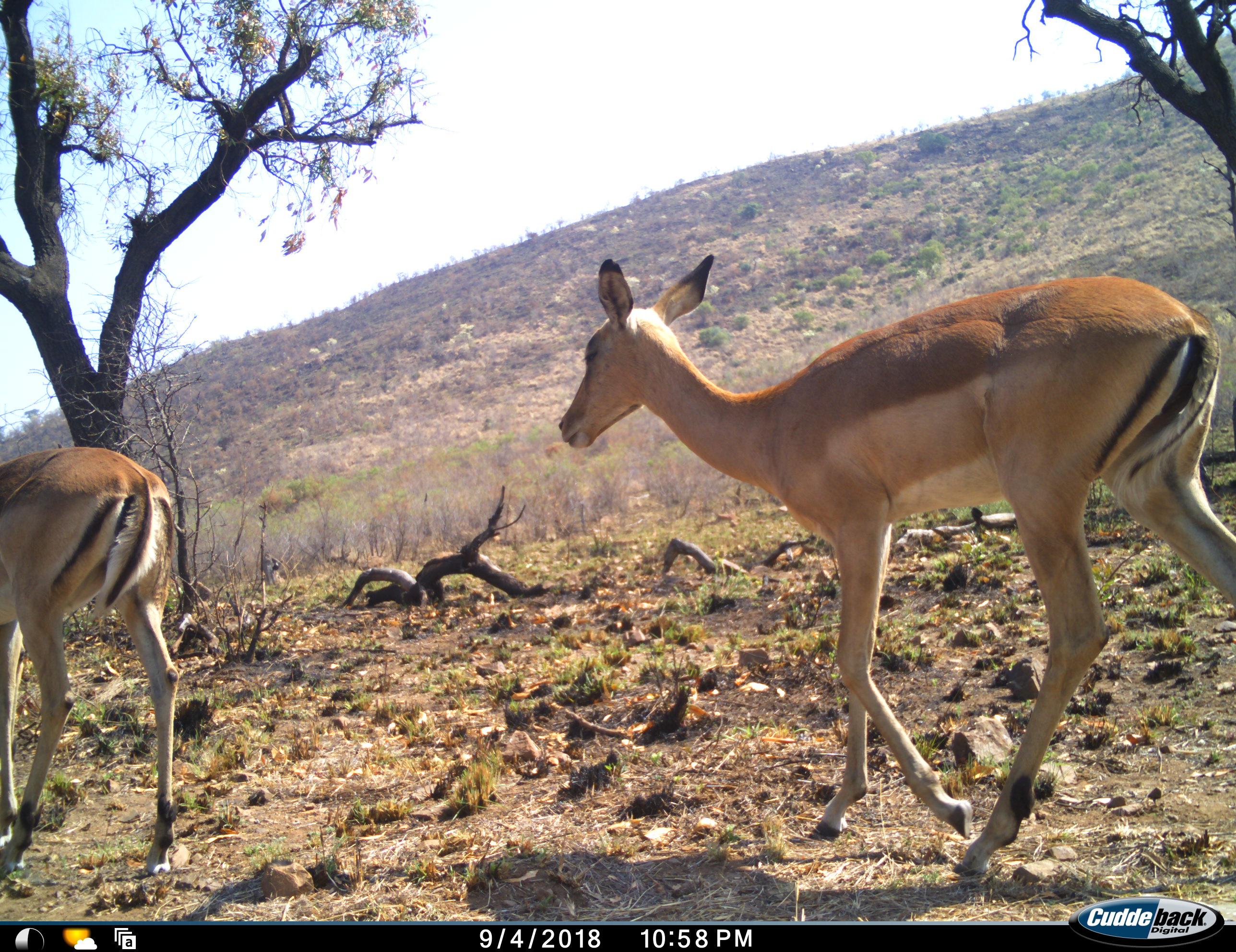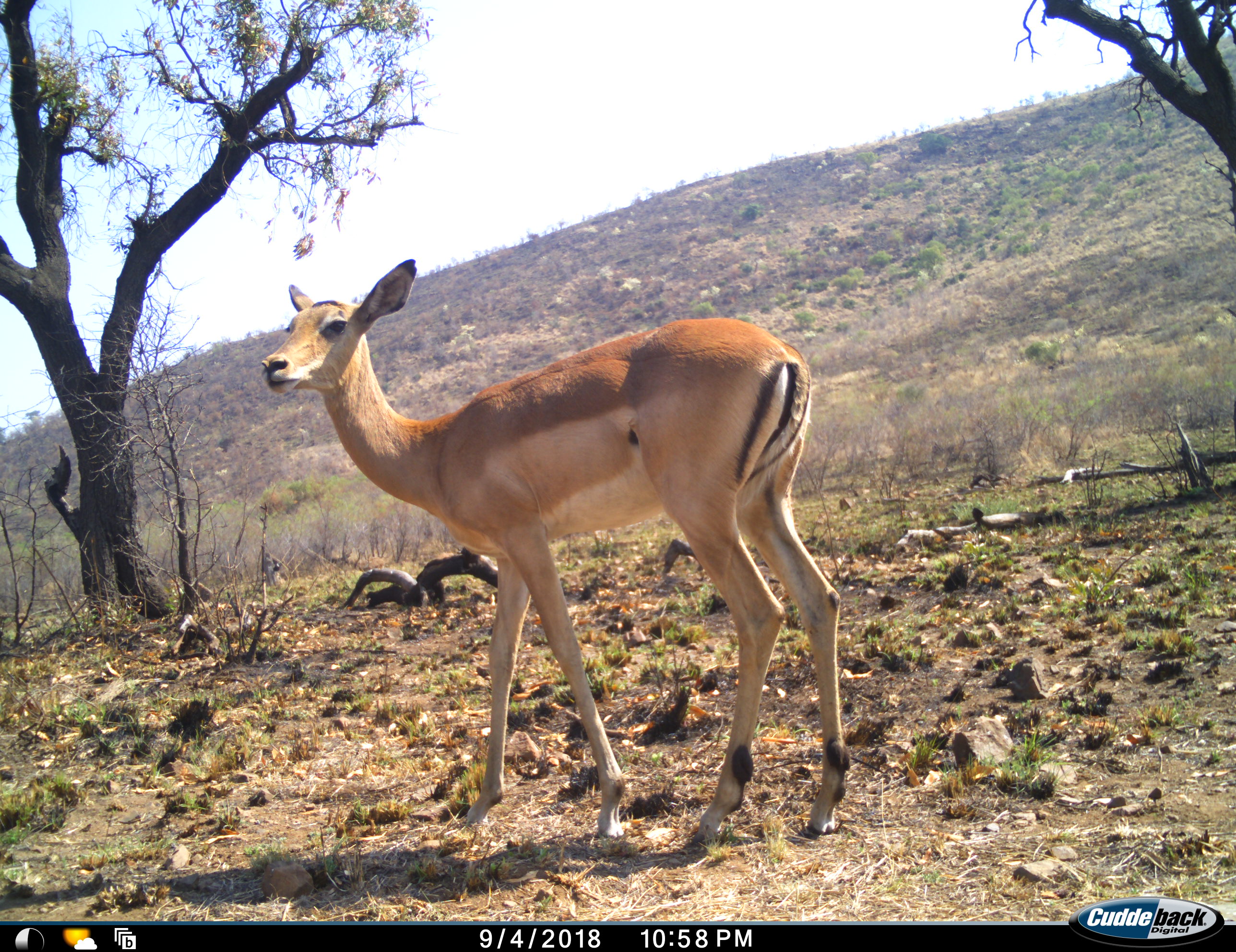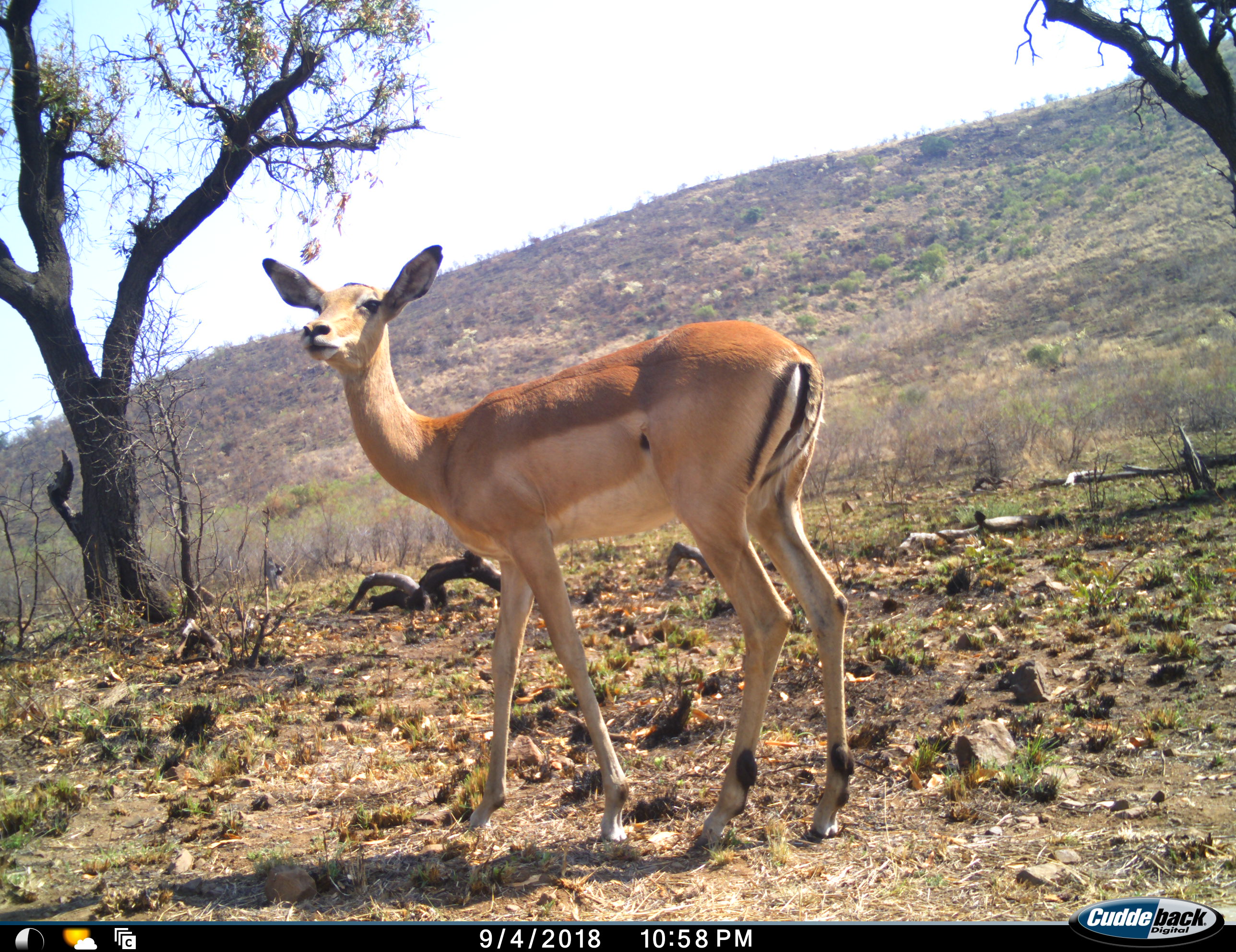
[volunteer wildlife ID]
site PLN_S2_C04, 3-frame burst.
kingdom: Animalia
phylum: Chordata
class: Mammalia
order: Artiodactyla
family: Bovidae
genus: Aepyceros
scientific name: Aepyceros melampus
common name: impala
Impala (Aepyceros melampus), count 2. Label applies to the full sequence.